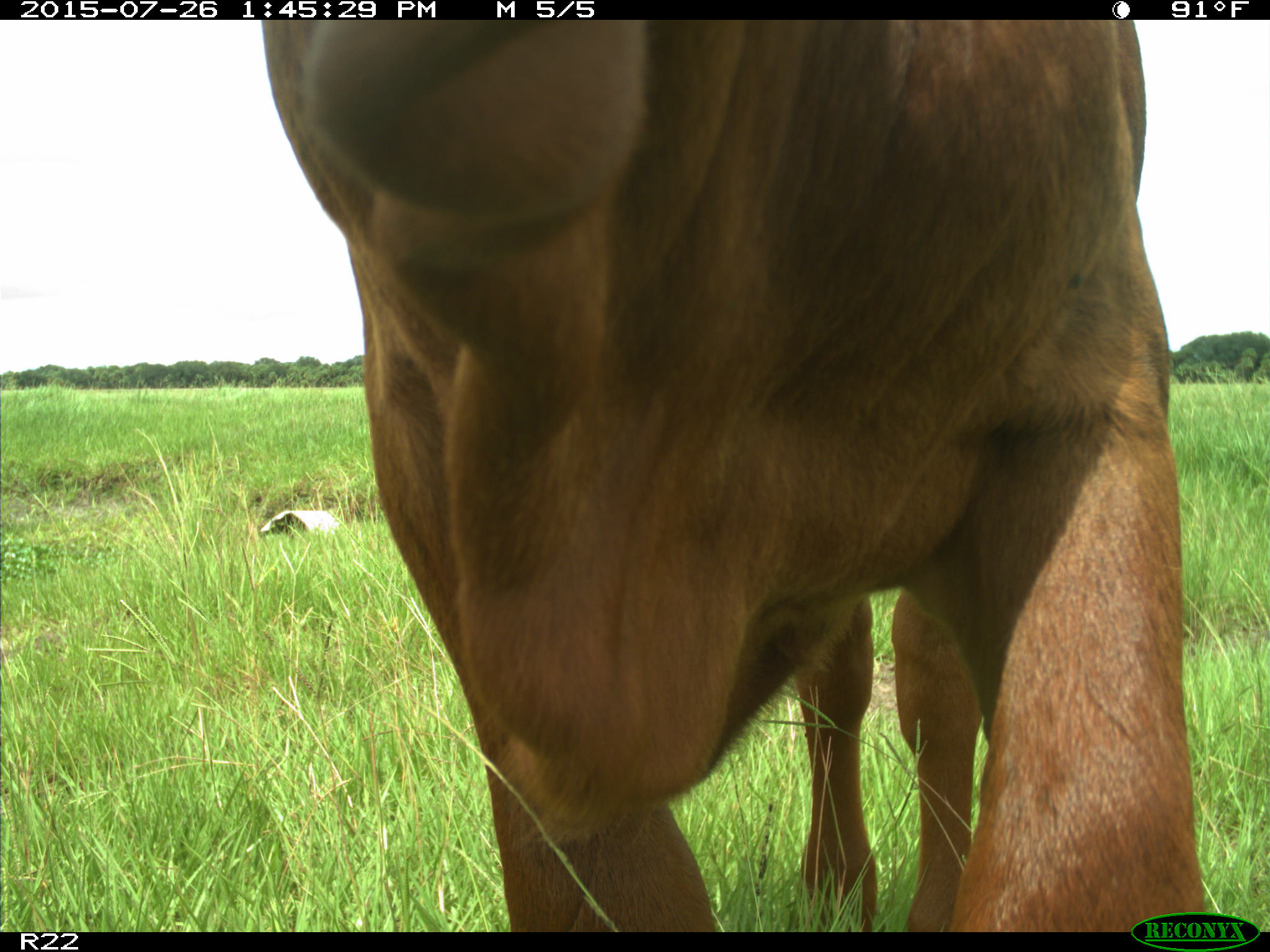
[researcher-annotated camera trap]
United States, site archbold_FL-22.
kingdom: Animalia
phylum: Chordata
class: Mammalia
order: Artiodactyla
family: Bovidae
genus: Bos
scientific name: Bos taurus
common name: domestic cow